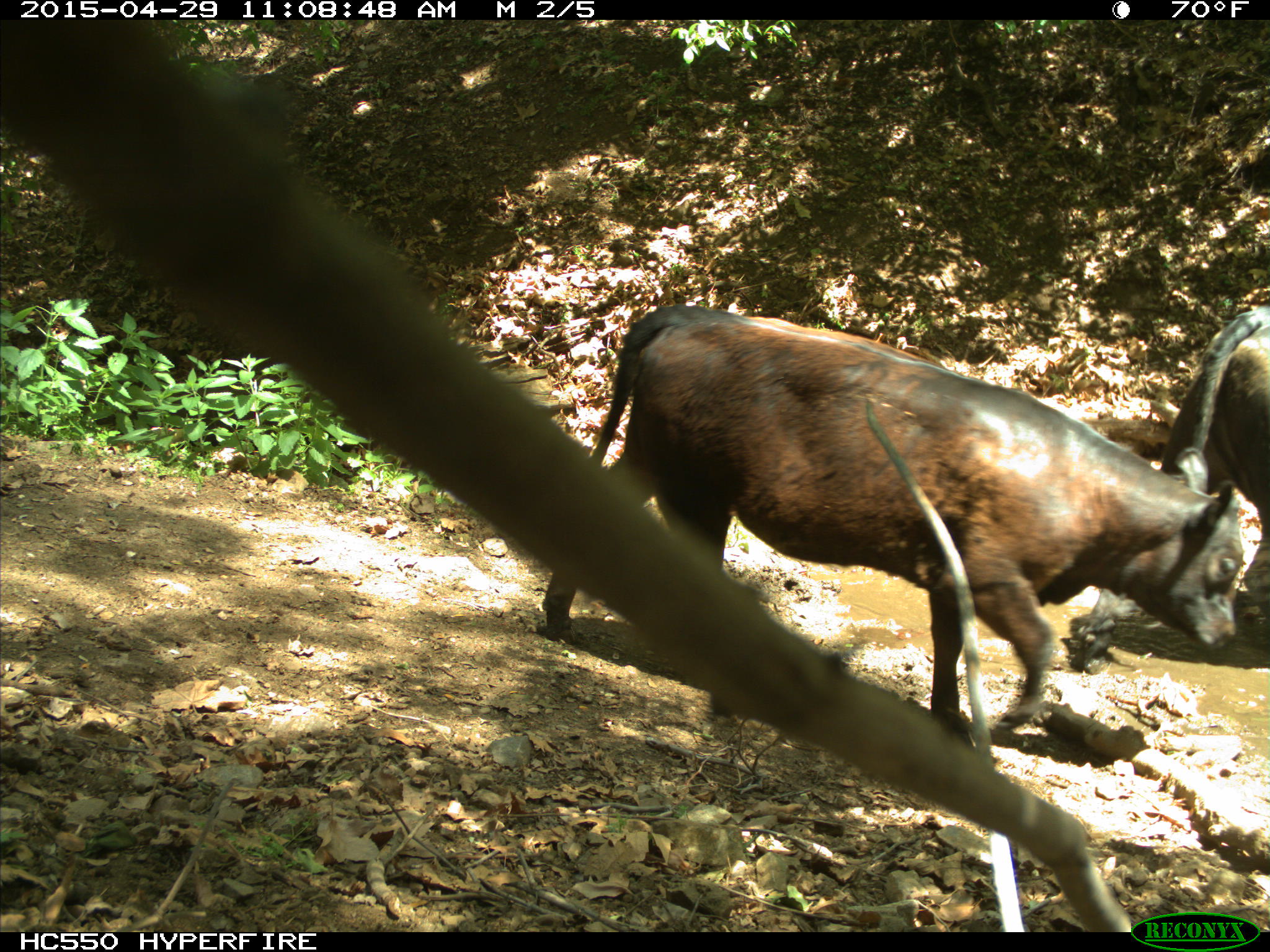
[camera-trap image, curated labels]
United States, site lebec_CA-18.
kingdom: Animalia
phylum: Chordata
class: Mammalia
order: Artiodactyla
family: Bovidae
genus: Bos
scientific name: Bos taurus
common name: domestic cow